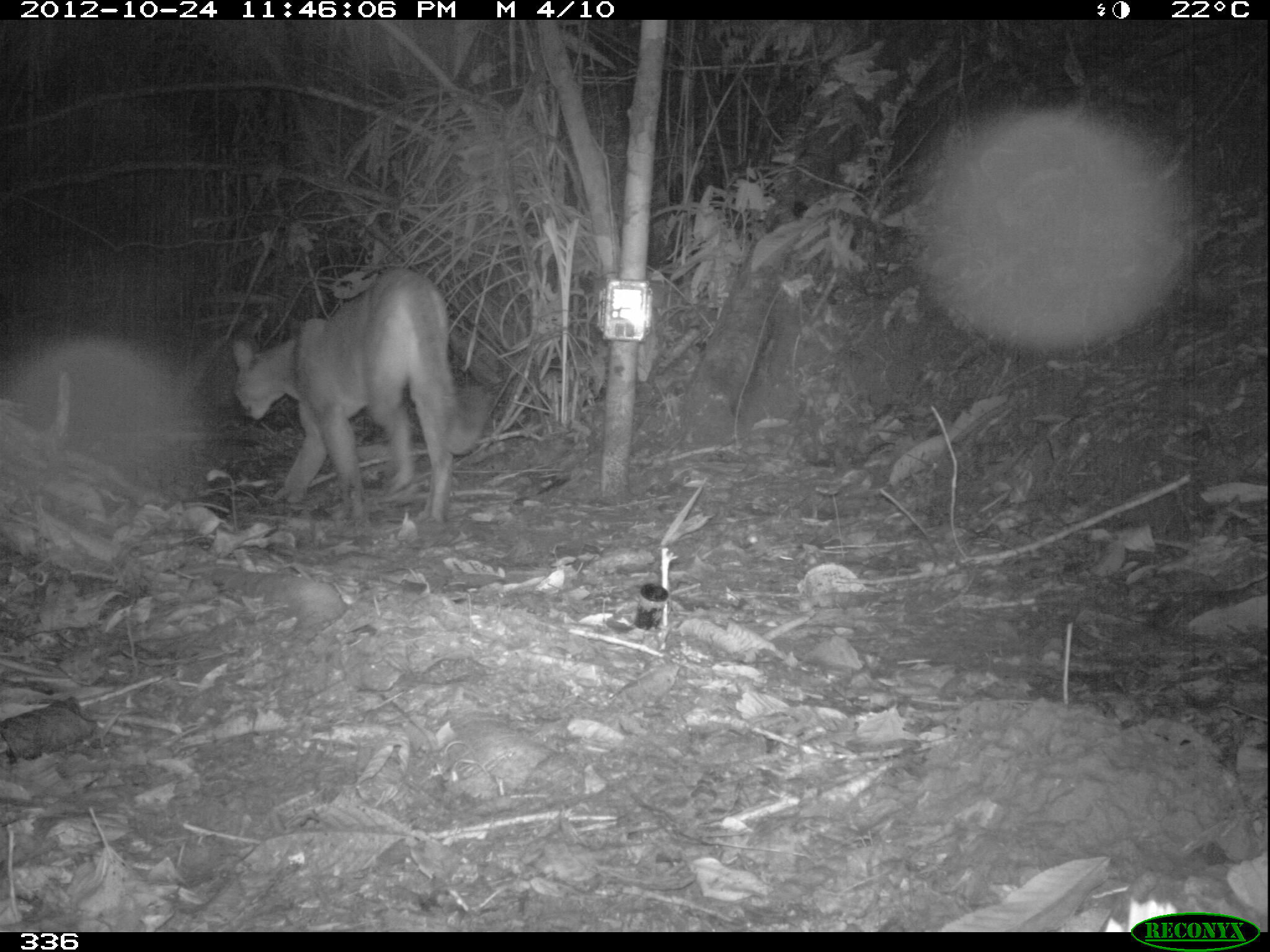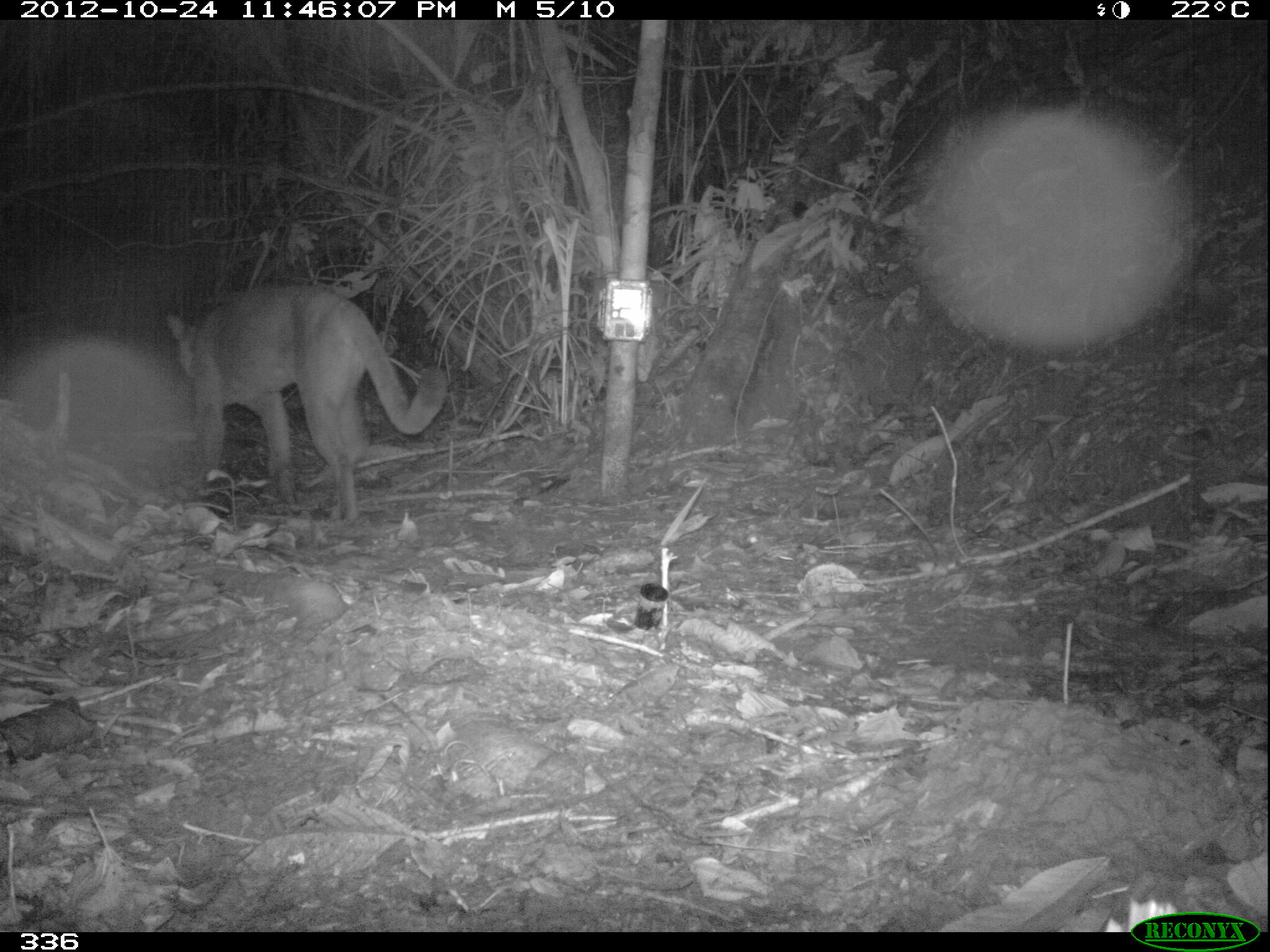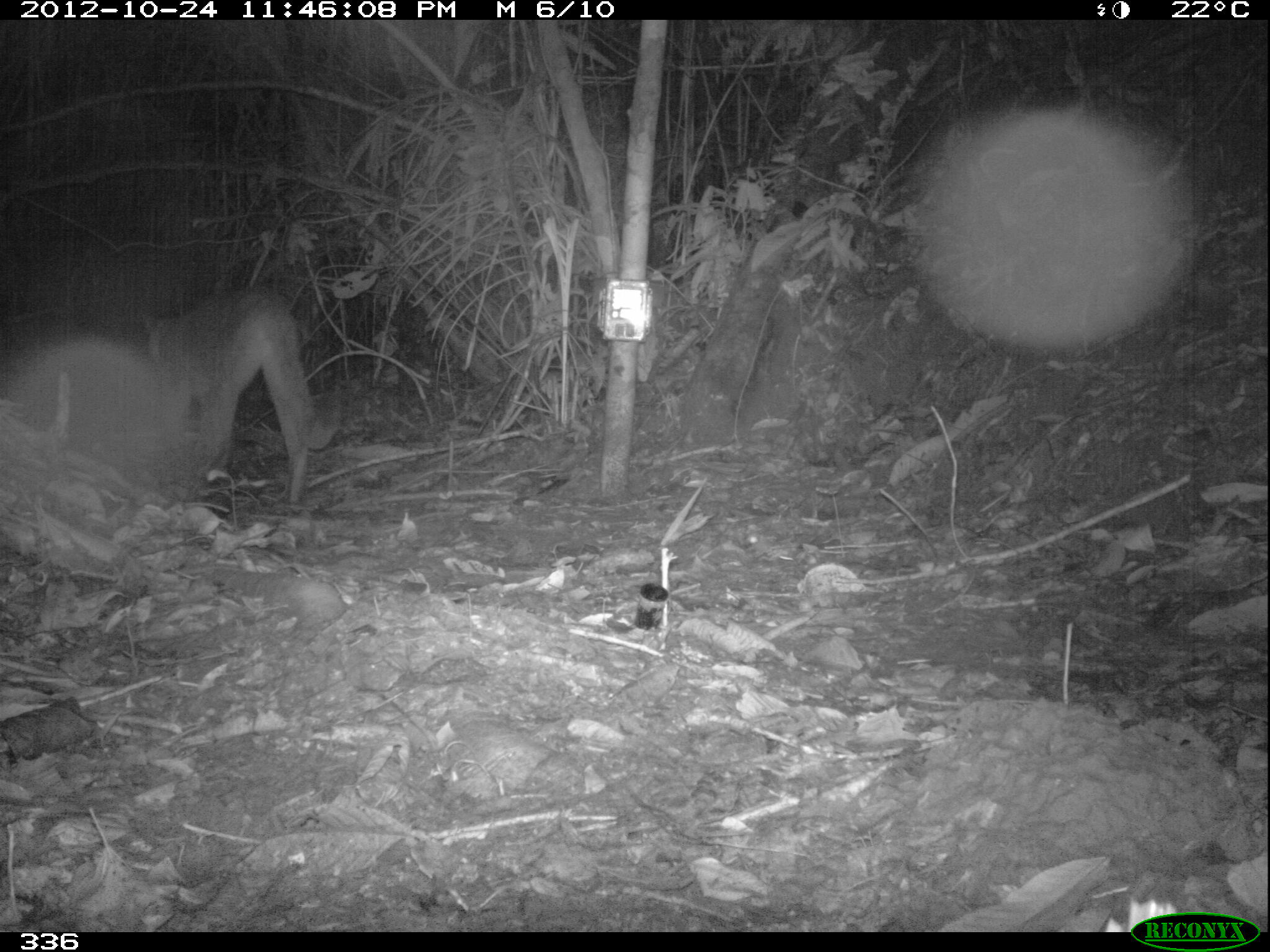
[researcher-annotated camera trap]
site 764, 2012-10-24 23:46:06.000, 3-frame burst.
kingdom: Animalia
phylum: Chordata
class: Mammalia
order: Carnivora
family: Felidae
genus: Puma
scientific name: Puma concolor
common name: mountain lion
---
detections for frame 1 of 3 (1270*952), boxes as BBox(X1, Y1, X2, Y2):
puma concolor: BBox(232, 266, 487, 522)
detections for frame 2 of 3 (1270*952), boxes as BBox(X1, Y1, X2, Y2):
puma concolor: BBox(165, 283, 449, 521)